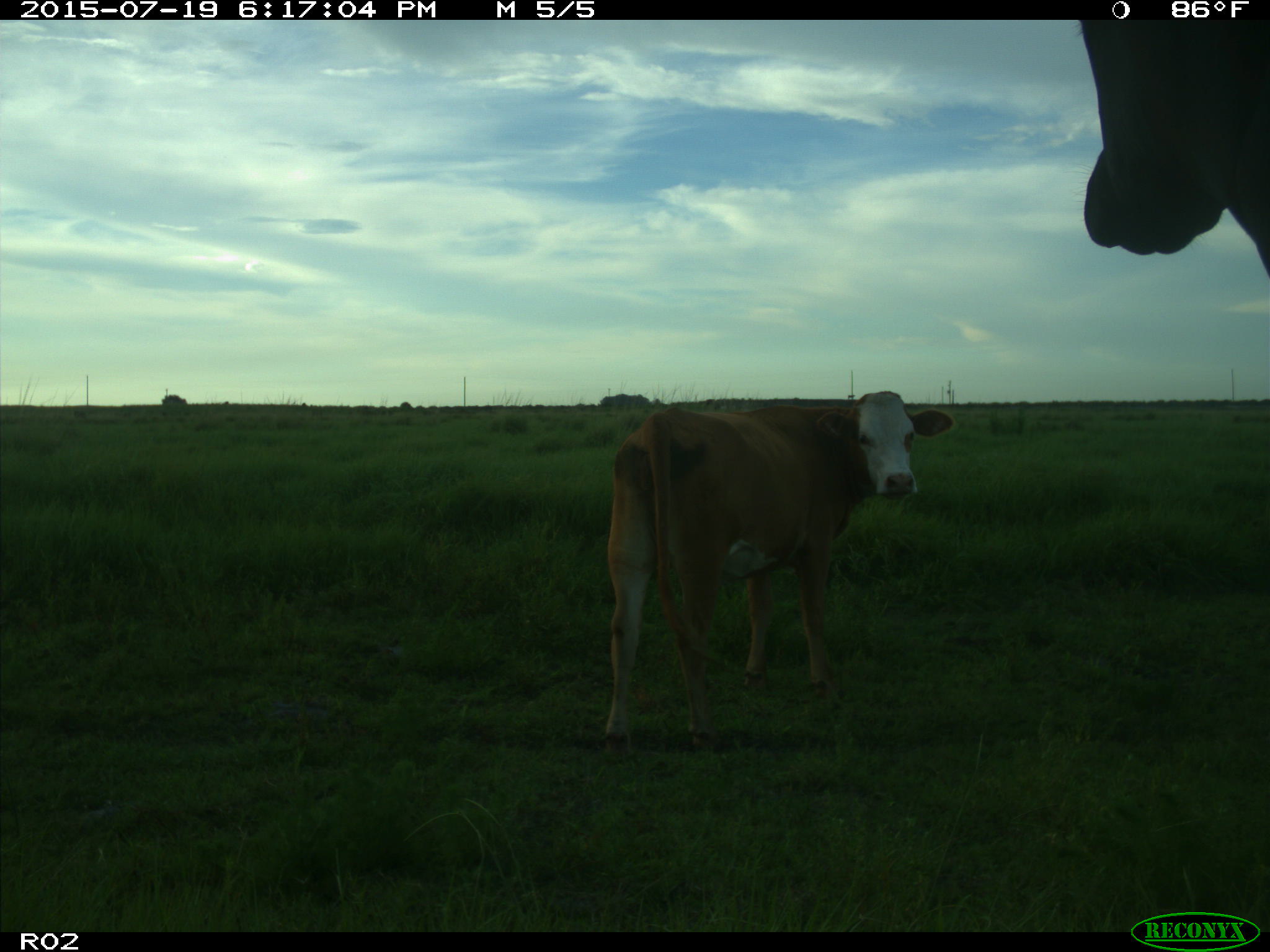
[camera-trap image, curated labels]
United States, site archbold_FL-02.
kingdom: Animalia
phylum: Chordata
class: Mammalia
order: Artiodactyla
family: Bovidae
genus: Bos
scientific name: Bos taurus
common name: domestic cow